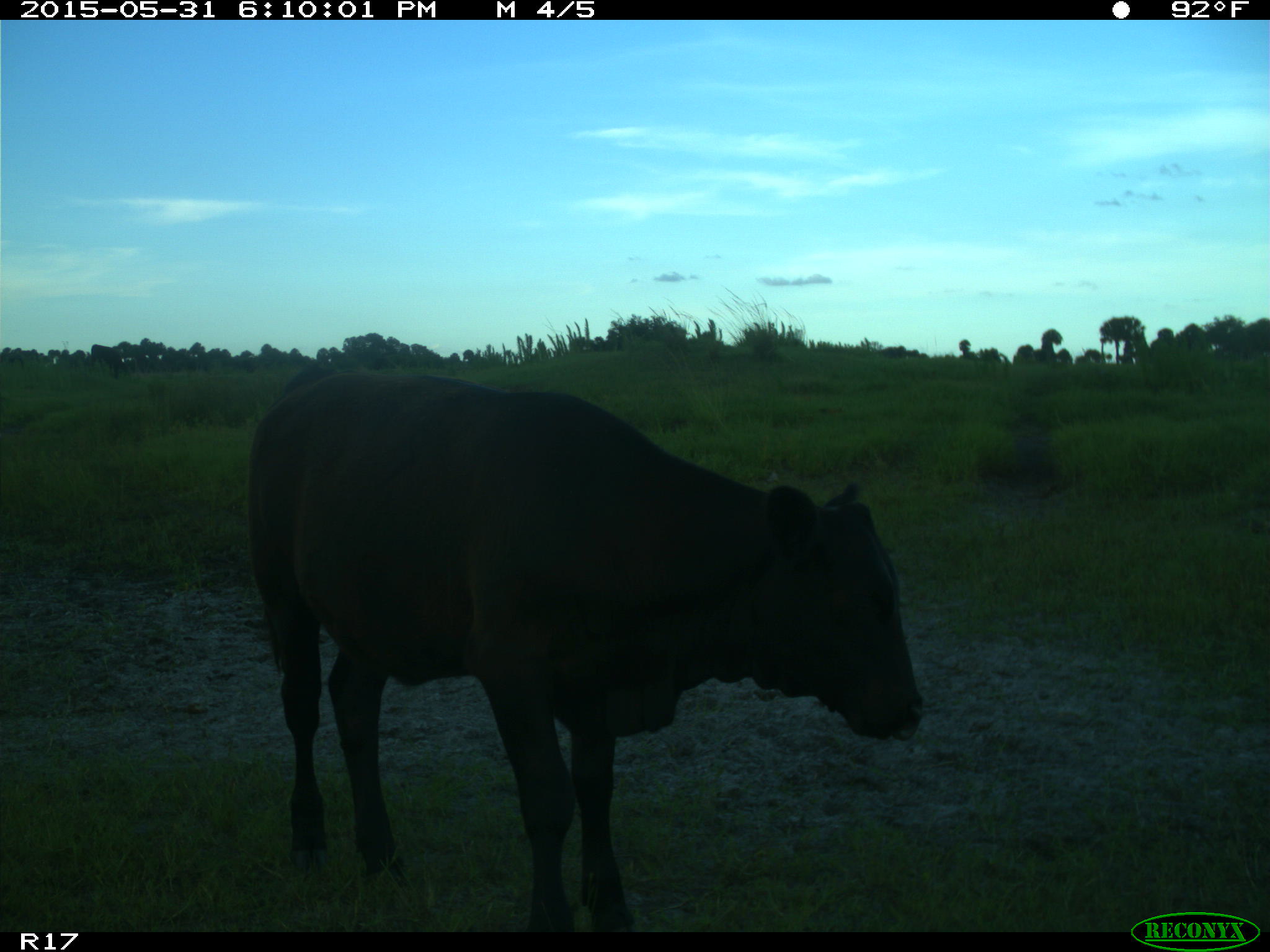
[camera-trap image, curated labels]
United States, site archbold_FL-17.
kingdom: Animalia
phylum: Chordata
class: Mammalia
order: Artiodactyla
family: Bovidae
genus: Bos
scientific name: Bos taurus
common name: domestic cow